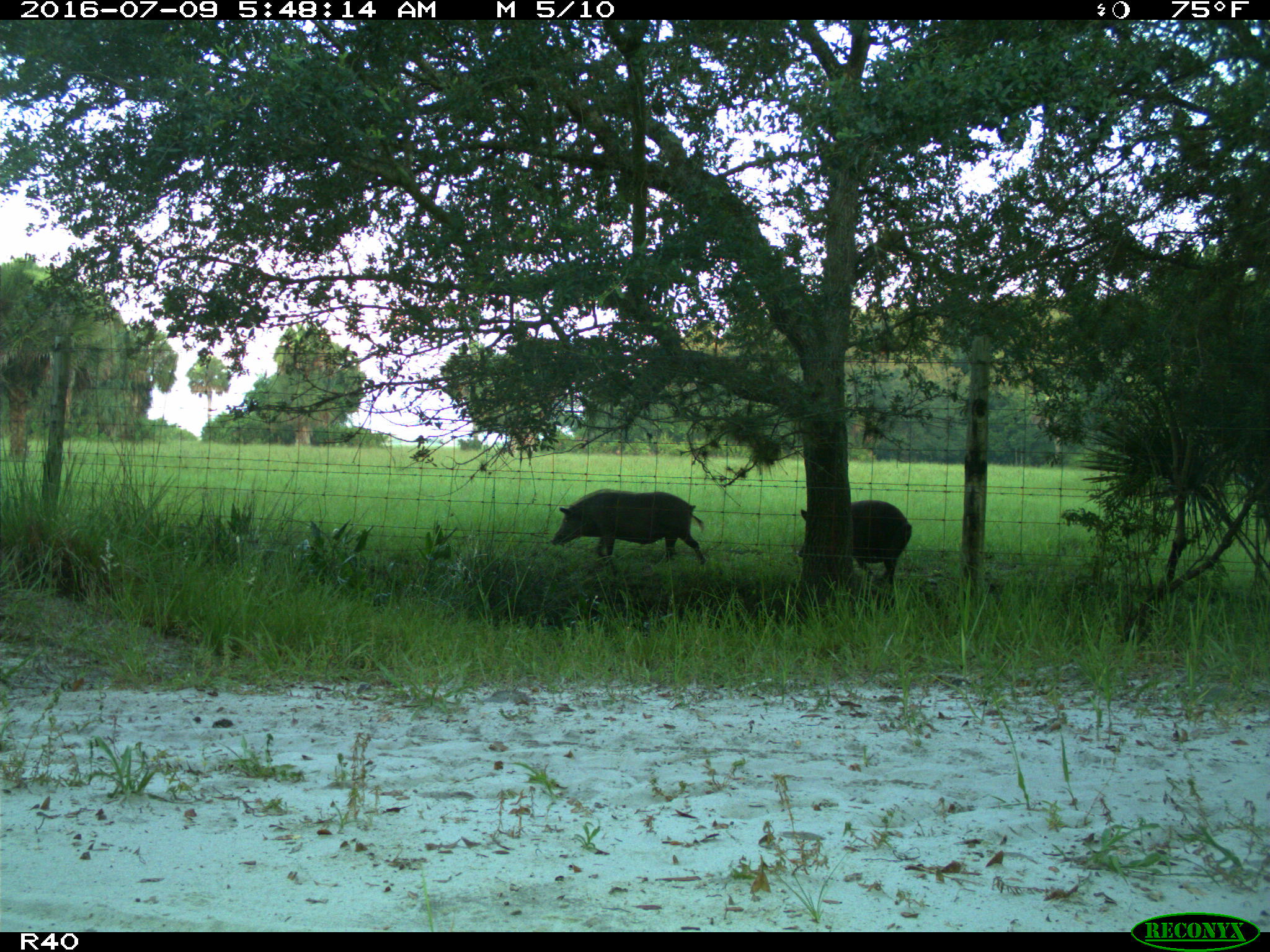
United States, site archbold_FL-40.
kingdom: Animalia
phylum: Chordata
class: Mammalia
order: Artiodactyla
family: Suidae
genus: Sus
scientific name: Sus scrofa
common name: wild boar